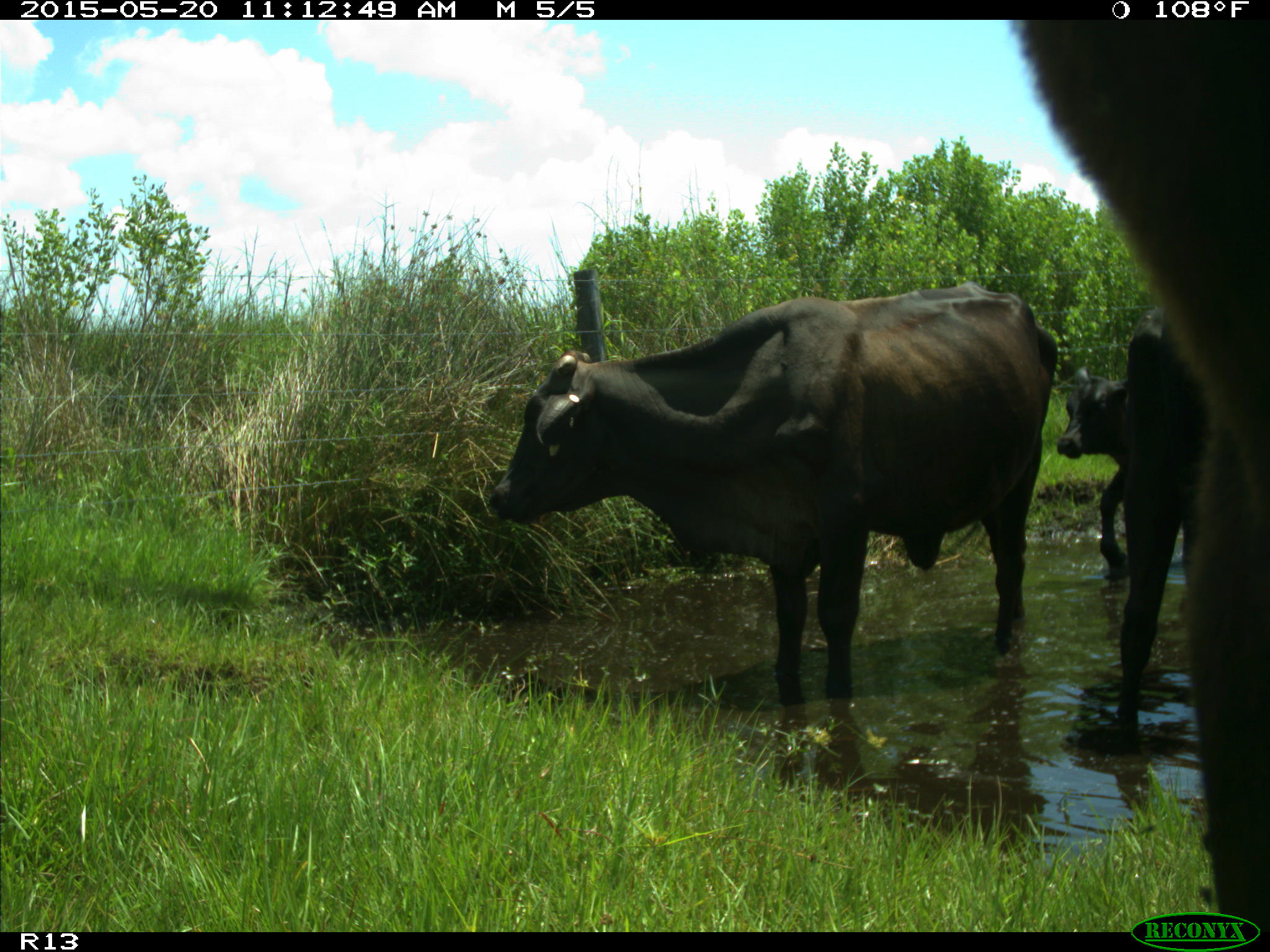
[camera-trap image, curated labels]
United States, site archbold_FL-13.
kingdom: Animalia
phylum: Chordata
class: Mammalia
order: Artiodactyla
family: Bovidae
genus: Bos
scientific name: Bos taurus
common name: domestic cow